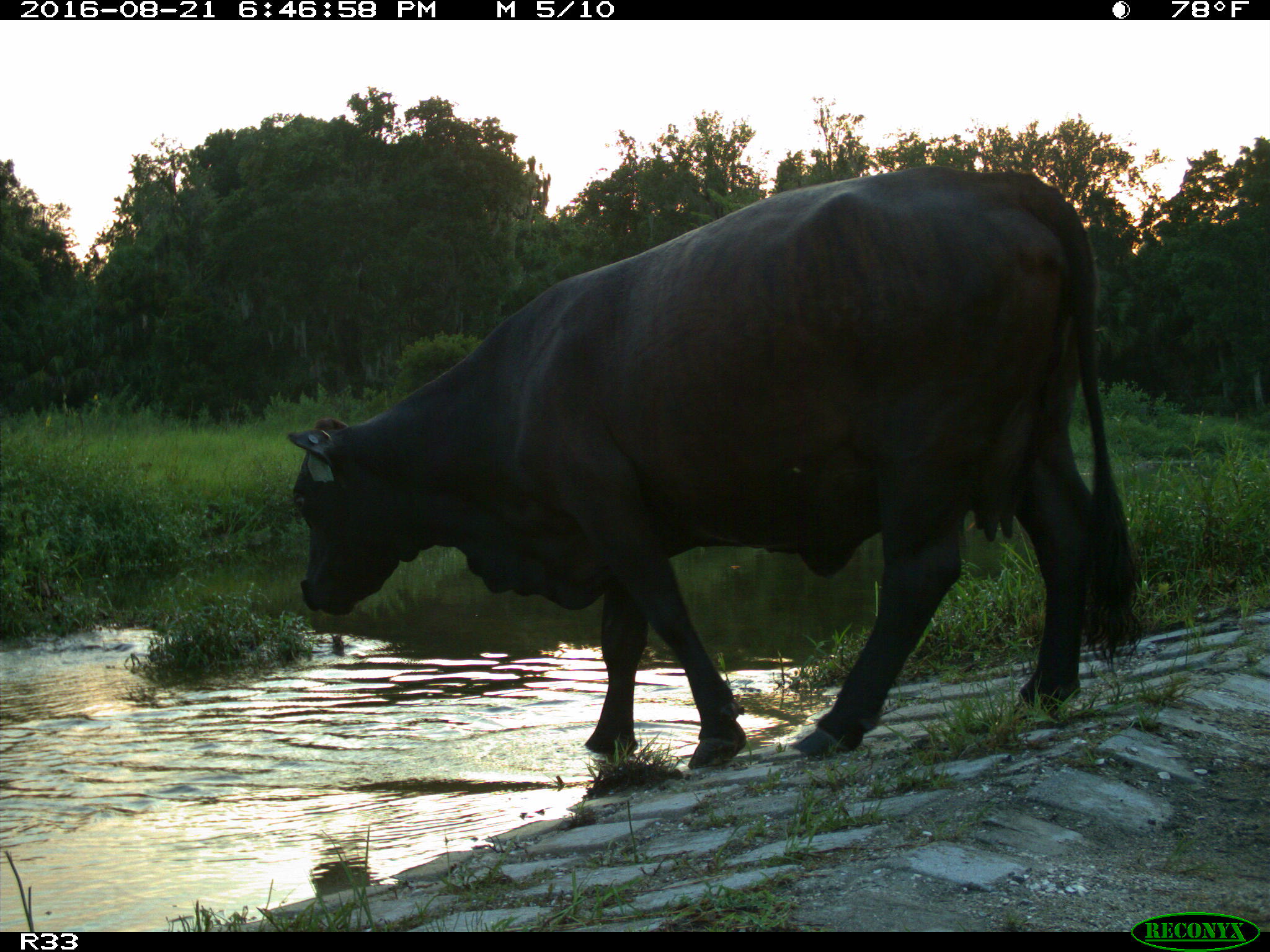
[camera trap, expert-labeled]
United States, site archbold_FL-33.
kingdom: Animalia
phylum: Chordata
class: Mammalia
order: Artiodactyla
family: Bovidae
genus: Bos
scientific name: Bos taurus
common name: domestic cow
Bos taurus (domestic cow).